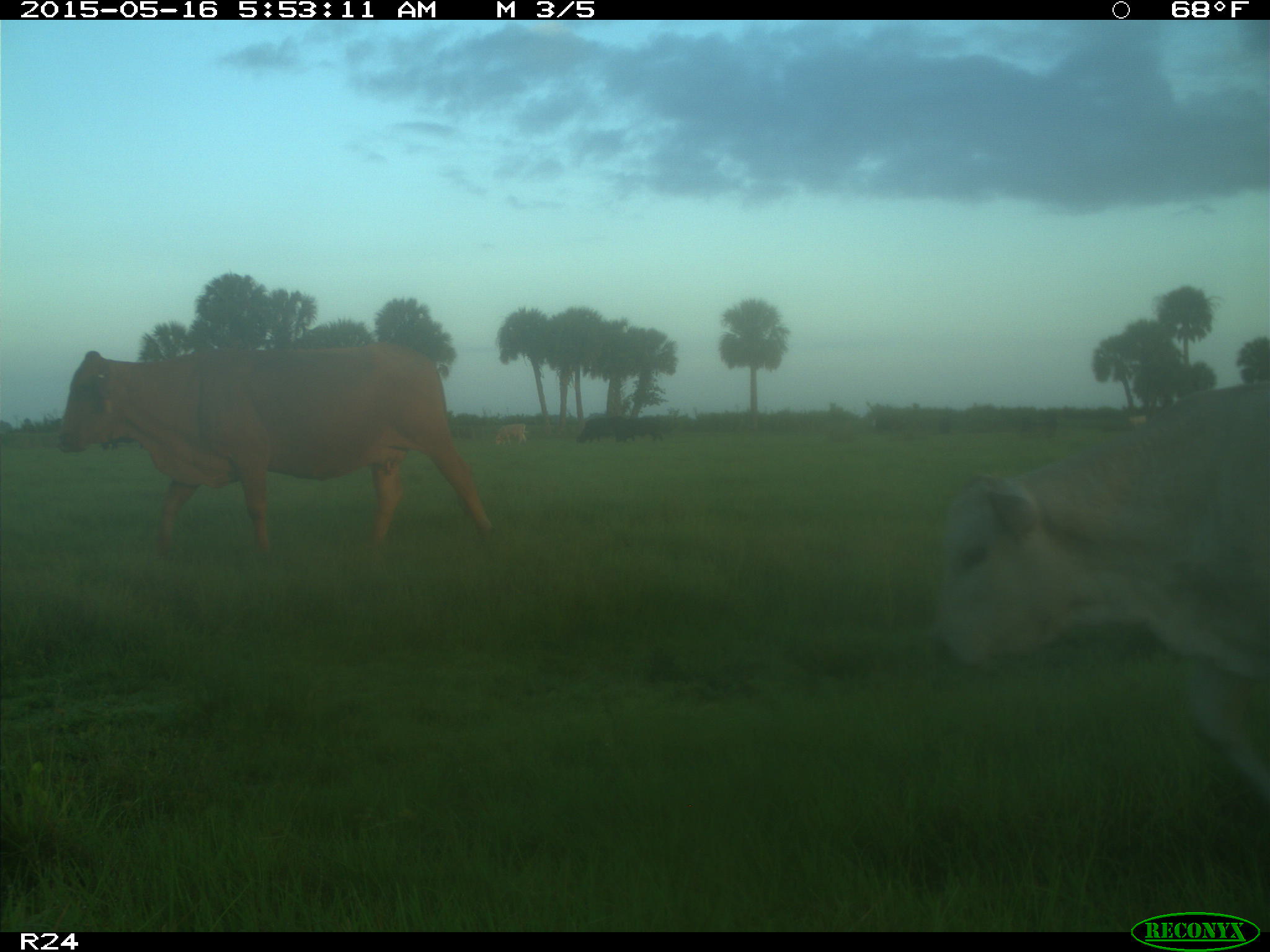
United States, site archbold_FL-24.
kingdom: Animalia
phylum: Chordata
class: Mammalia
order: Artiodactyla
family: Bovidae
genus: Bos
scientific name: Bos taurus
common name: domestic cow